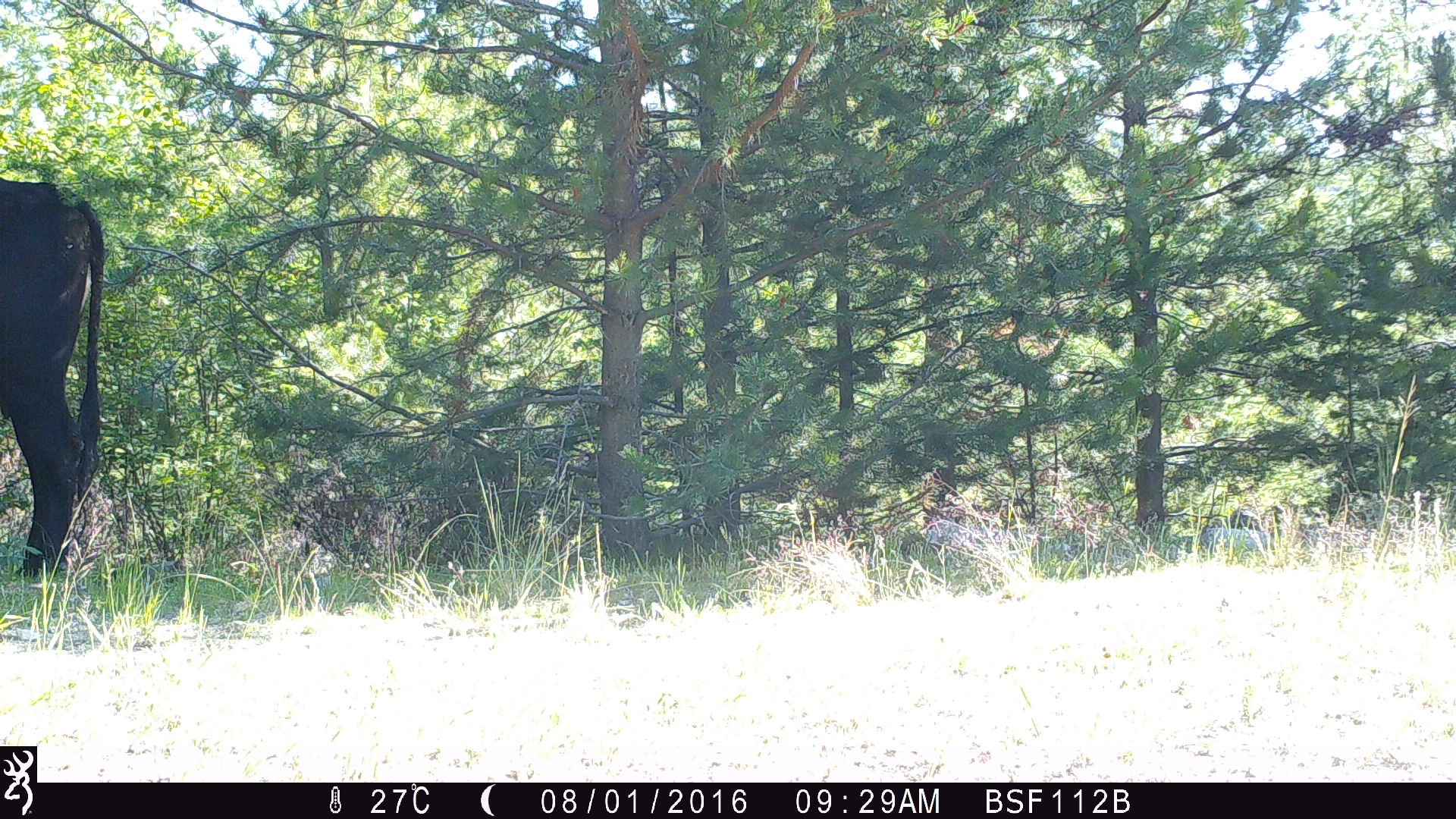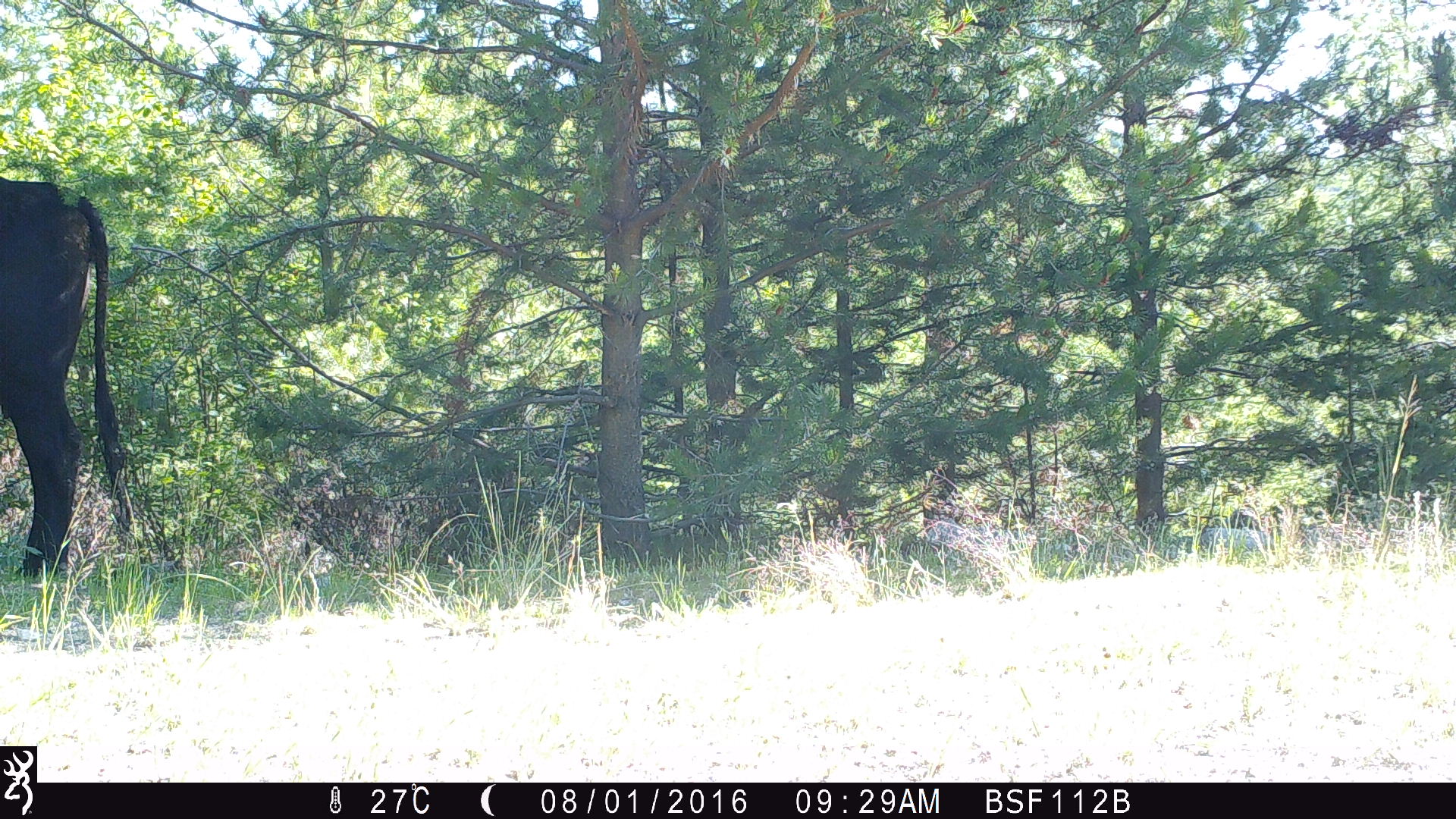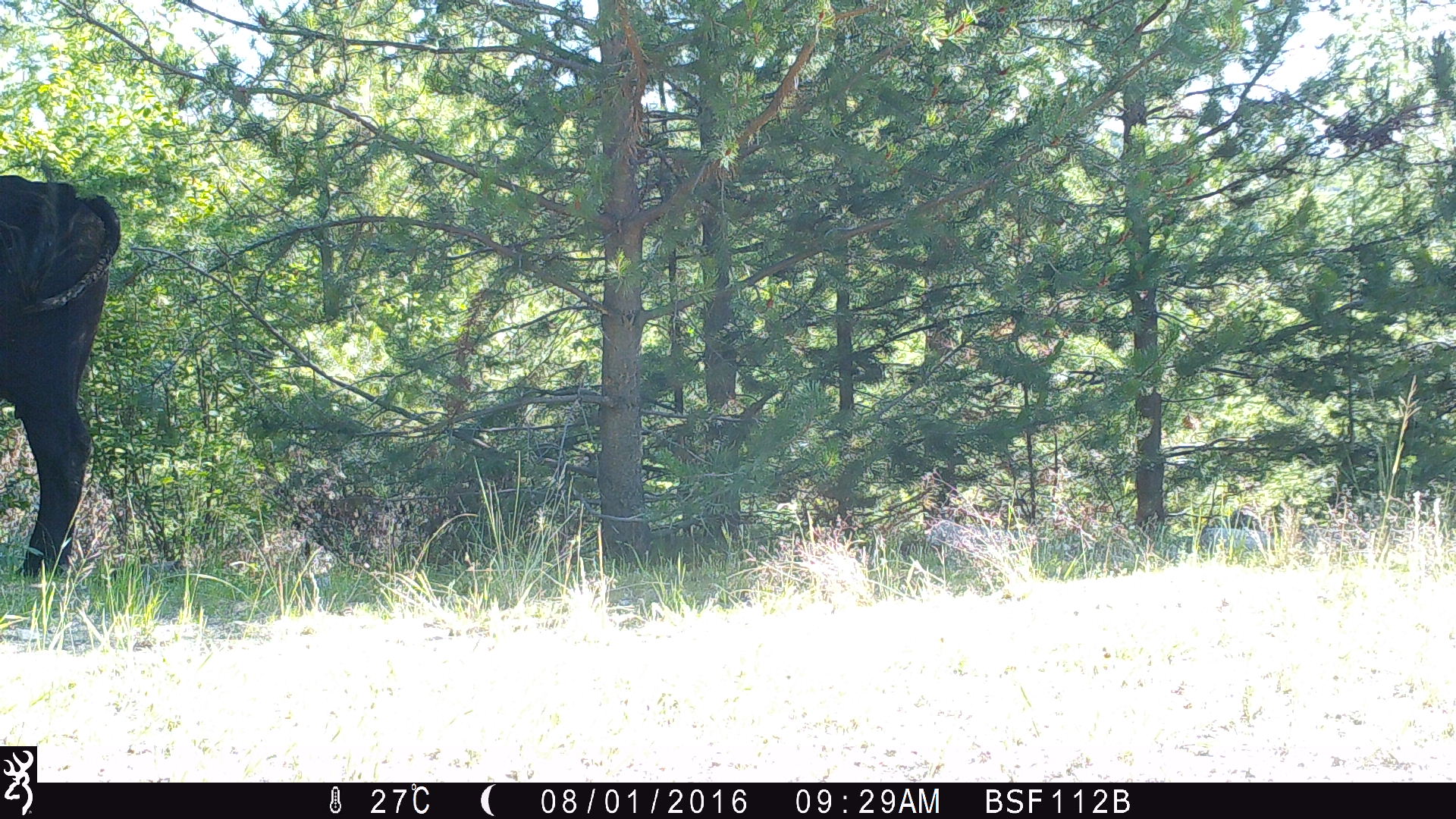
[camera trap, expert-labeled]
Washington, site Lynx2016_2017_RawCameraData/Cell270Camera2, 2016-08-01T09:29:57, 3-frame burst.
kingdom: Animalia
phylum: Chordata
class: Mammalia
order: Artiodactyla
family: Bovidae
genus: Bos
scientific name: Bos taurus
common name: domestic cattle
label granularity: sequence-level